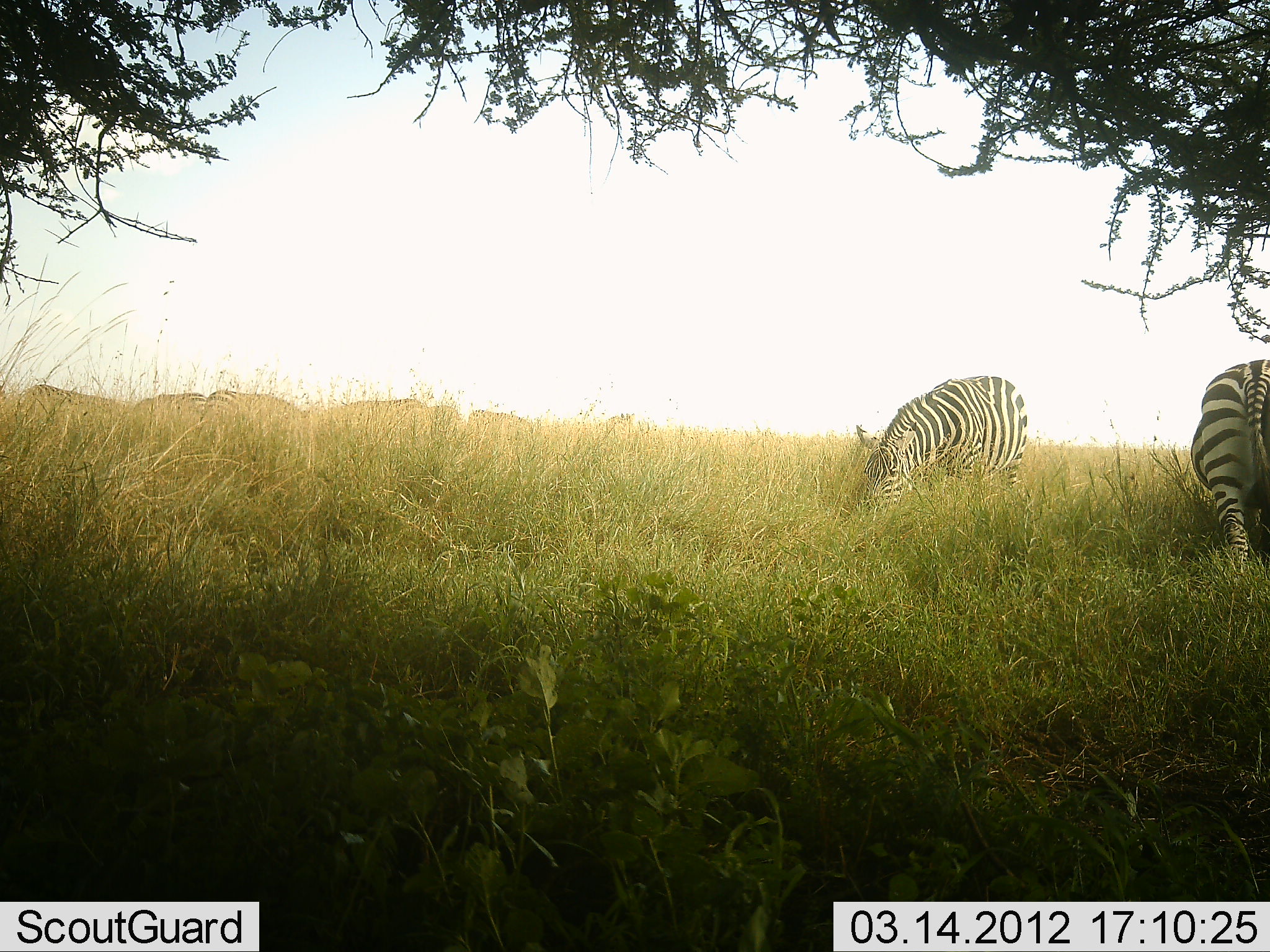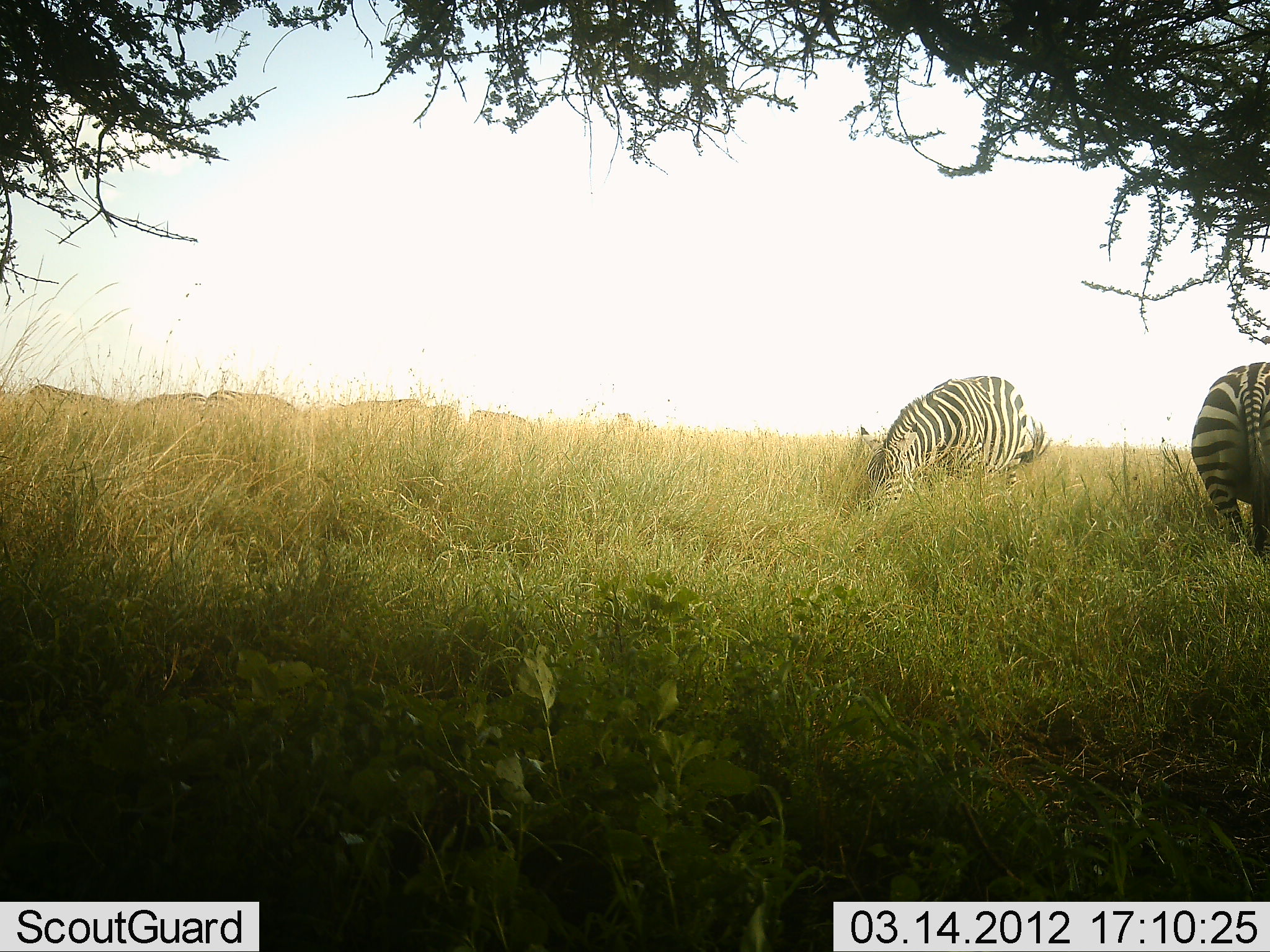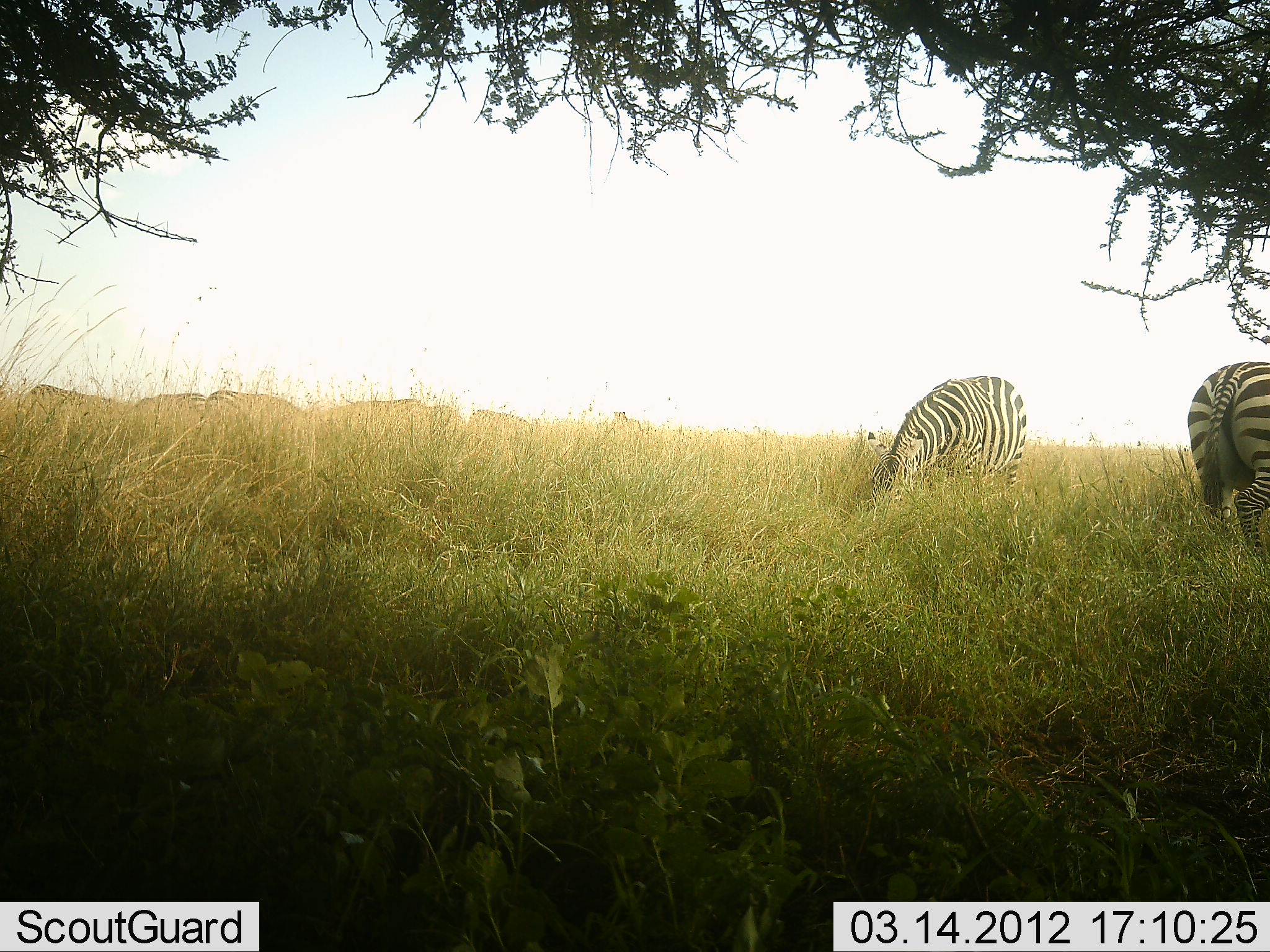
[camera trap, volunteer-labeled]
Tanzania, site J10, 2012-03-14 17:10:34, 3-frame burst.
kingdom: Animalia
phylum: Chordata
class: Mammalia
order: Perissodactyla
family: Equidae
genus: Equus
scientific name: Equus quagga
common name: plains zebra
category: zebra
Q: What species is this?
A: Zebra (plains zebra) (Equus quagga).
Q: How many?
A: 4.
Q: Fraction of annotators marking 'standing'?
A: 22%.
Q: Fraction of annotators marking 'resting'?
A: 0%.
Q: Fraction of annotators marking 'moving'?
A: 0%.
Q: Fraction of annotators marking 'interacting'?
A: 0%.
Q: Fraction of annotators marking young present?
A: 0%.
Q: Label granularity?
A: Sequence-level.